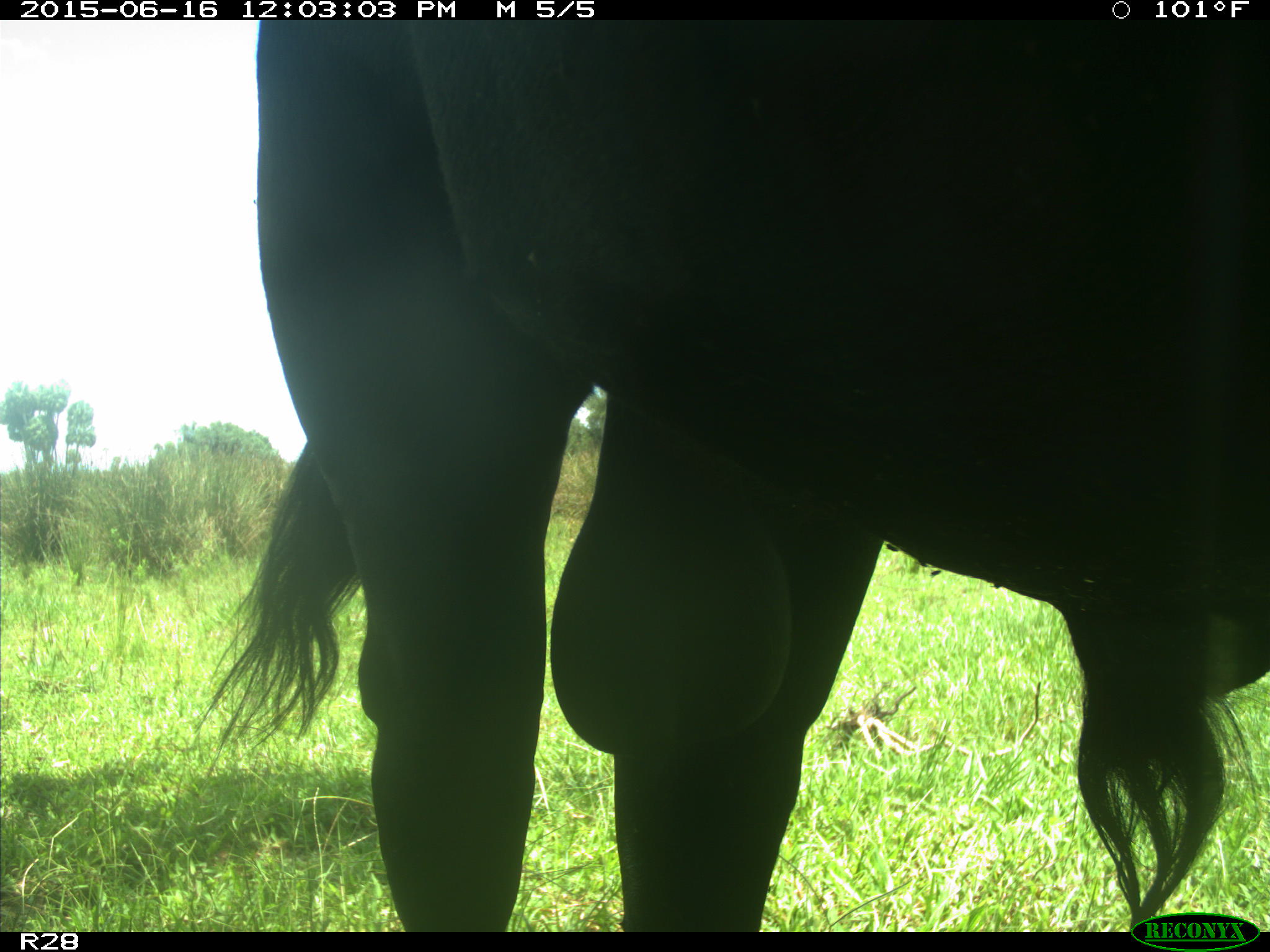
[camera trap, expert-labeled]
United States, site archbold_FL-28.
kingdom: Animalia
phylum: Chordata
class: Mammalia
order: Artiodactyla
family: Bovidae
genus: Bos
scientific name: Bos taurus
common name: domestic cow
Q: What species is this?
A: Bos taurus (domestic cow).